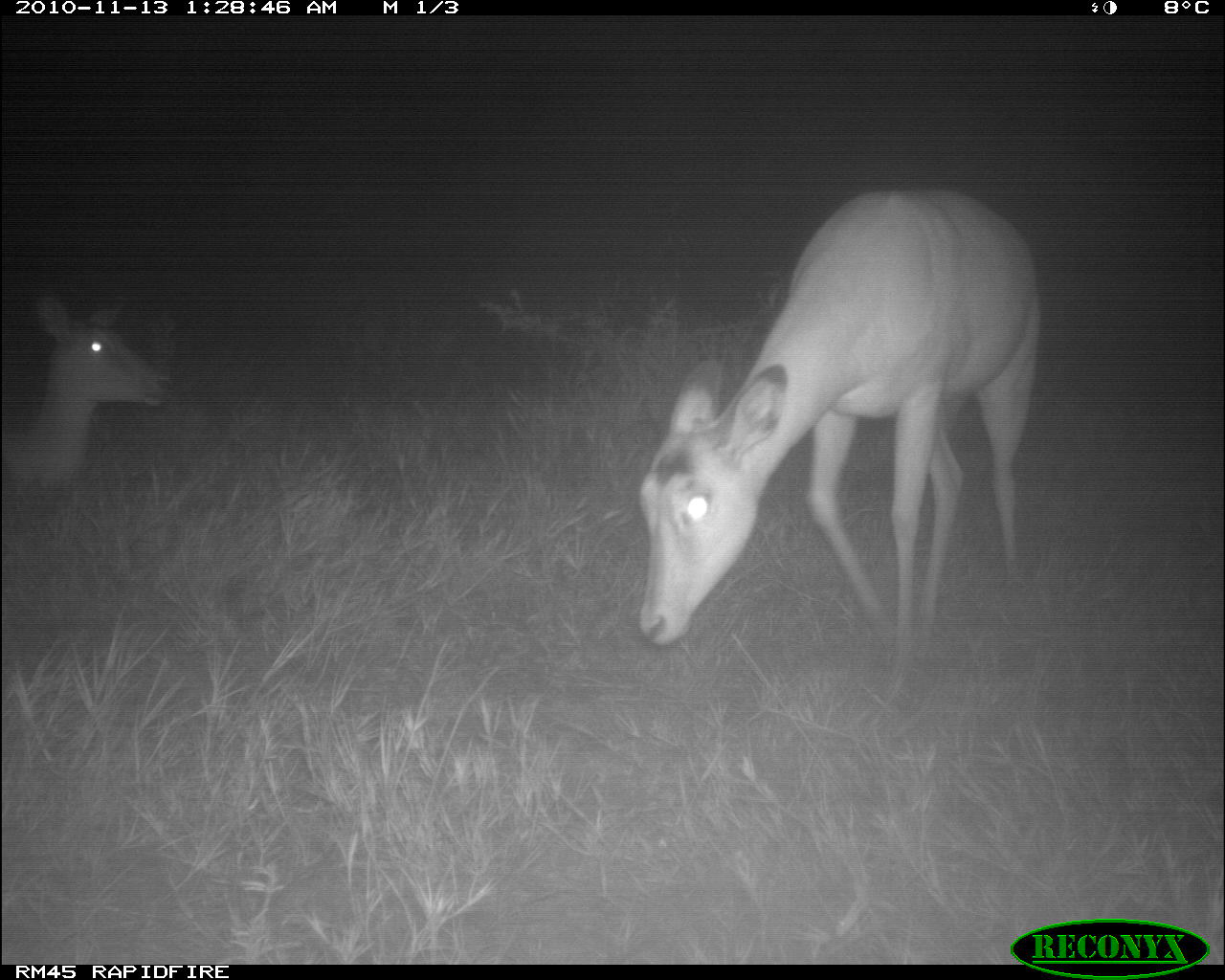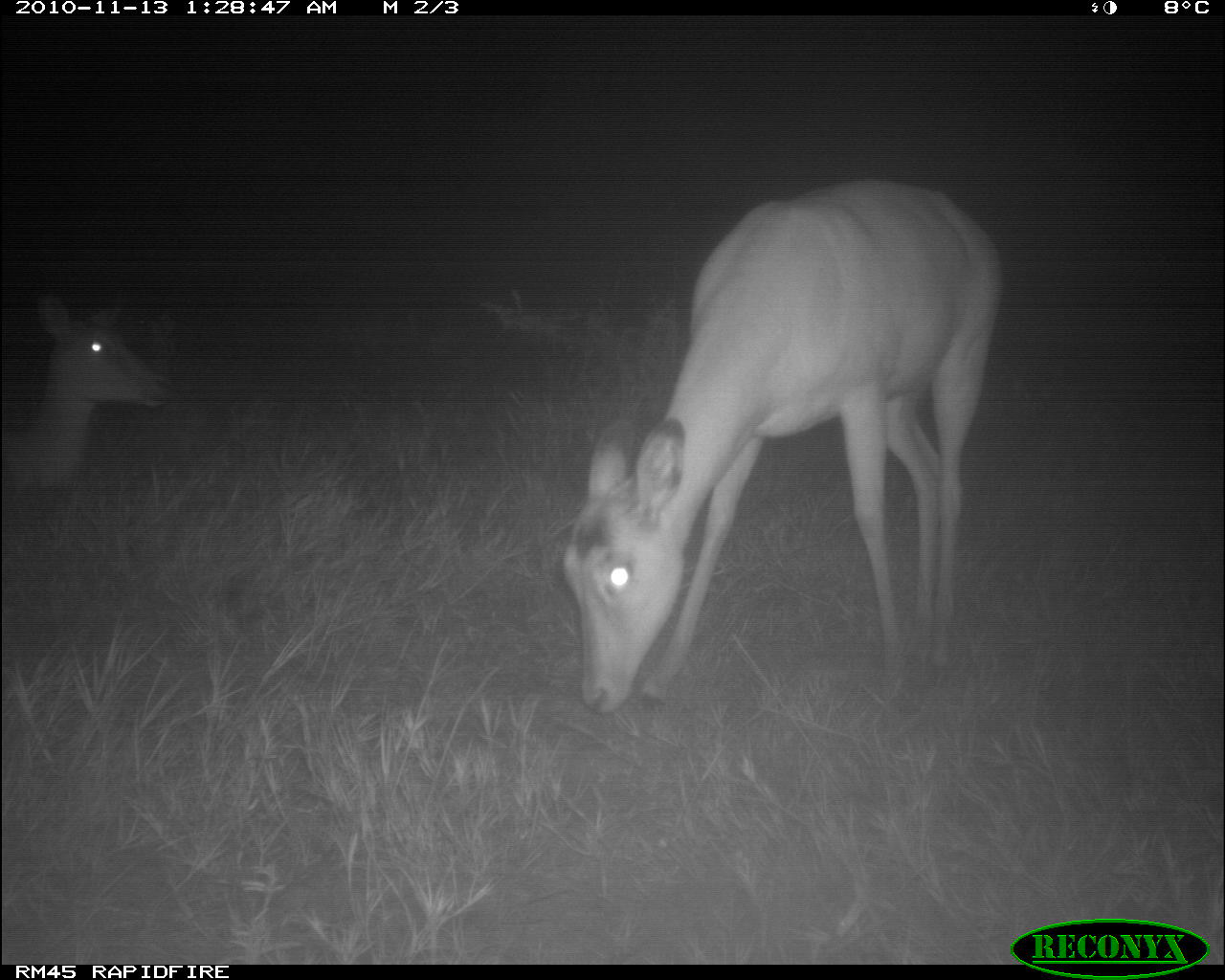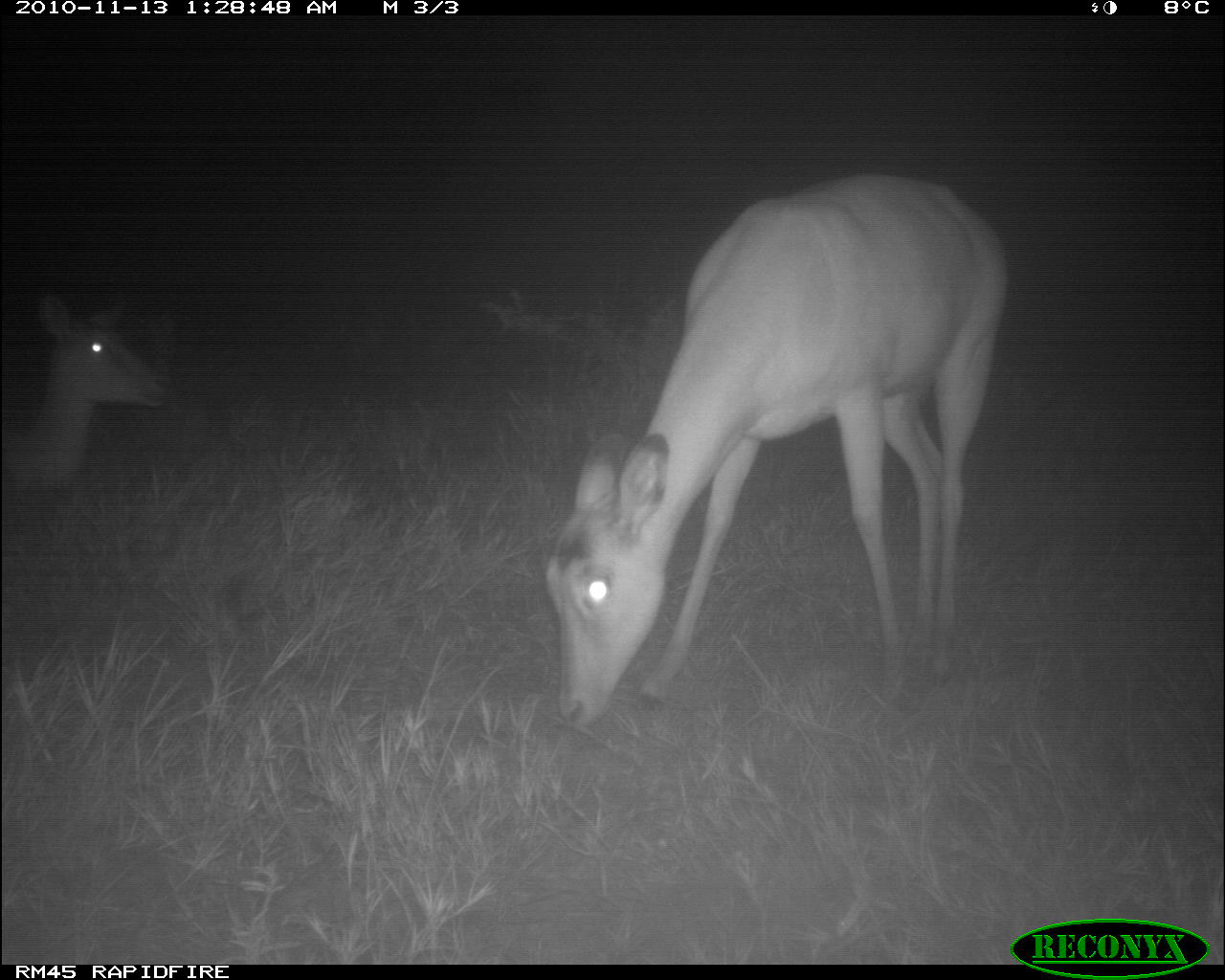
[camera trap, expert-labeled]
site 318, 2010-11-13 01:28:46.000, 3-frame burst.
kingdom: Animalia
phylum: Chordata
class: Mammalia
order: Artiodactyla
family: Bovidae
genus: Aepyceros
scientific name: Aepyceros melampus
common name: impala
Aepyceros melampus (impala), count 2.